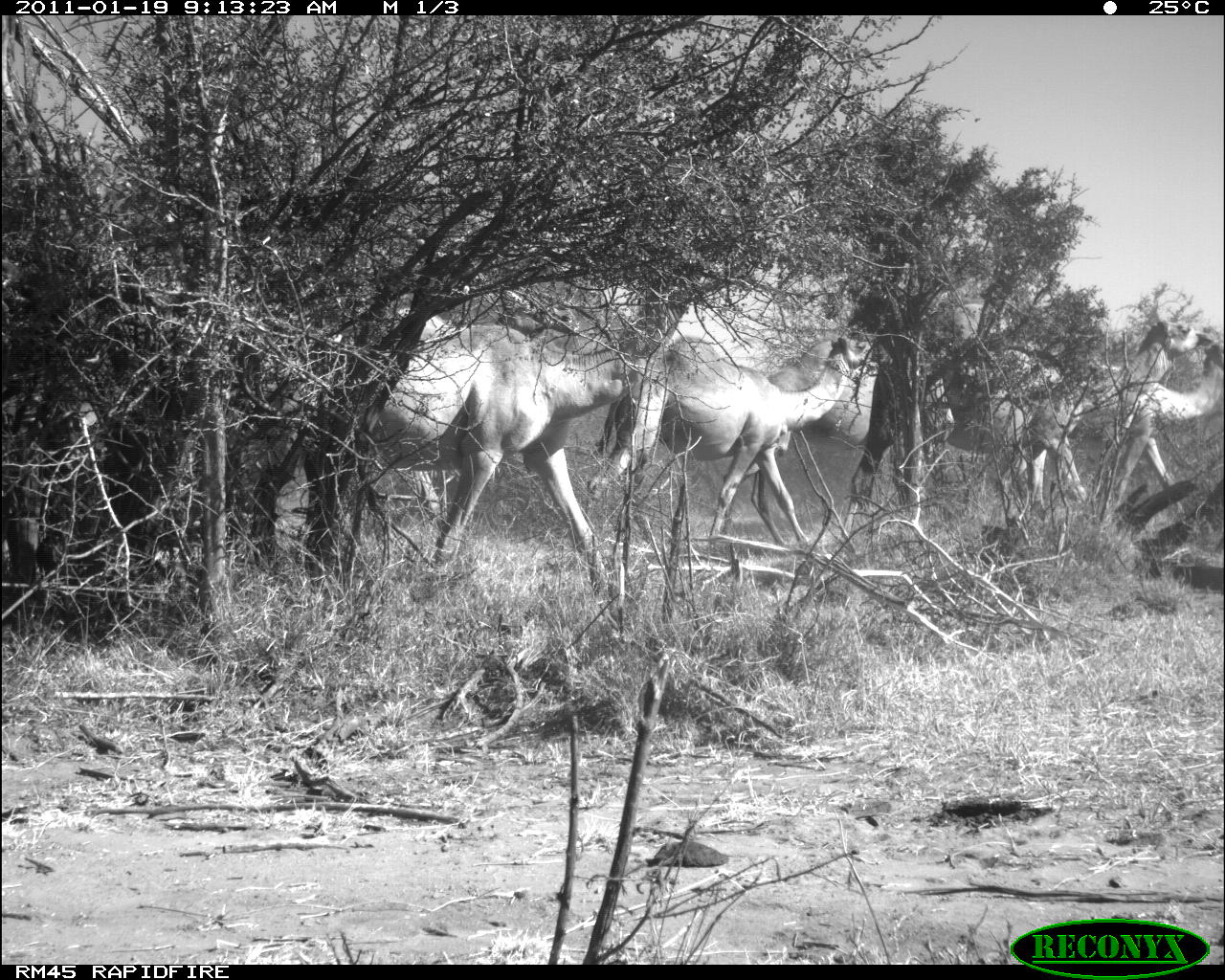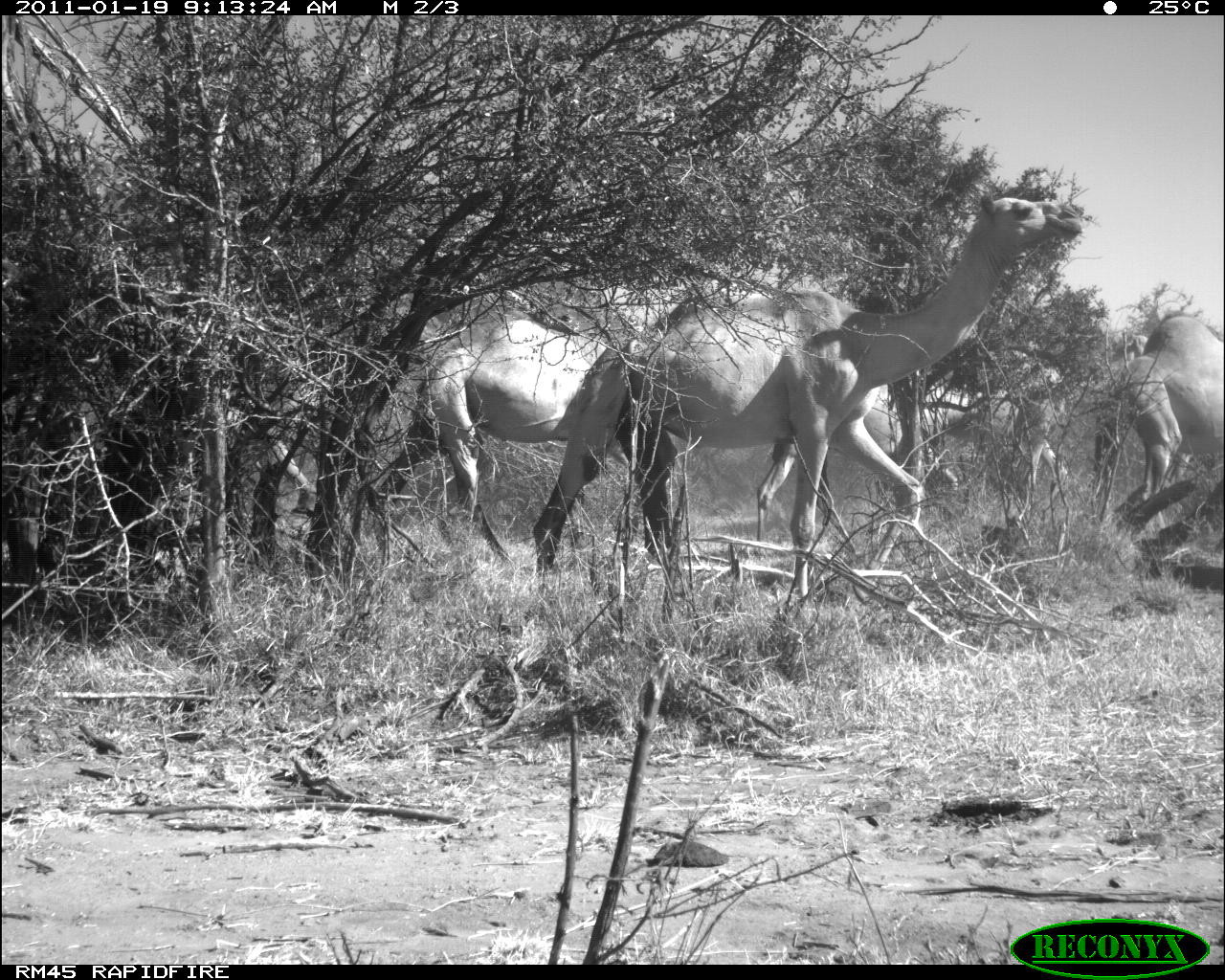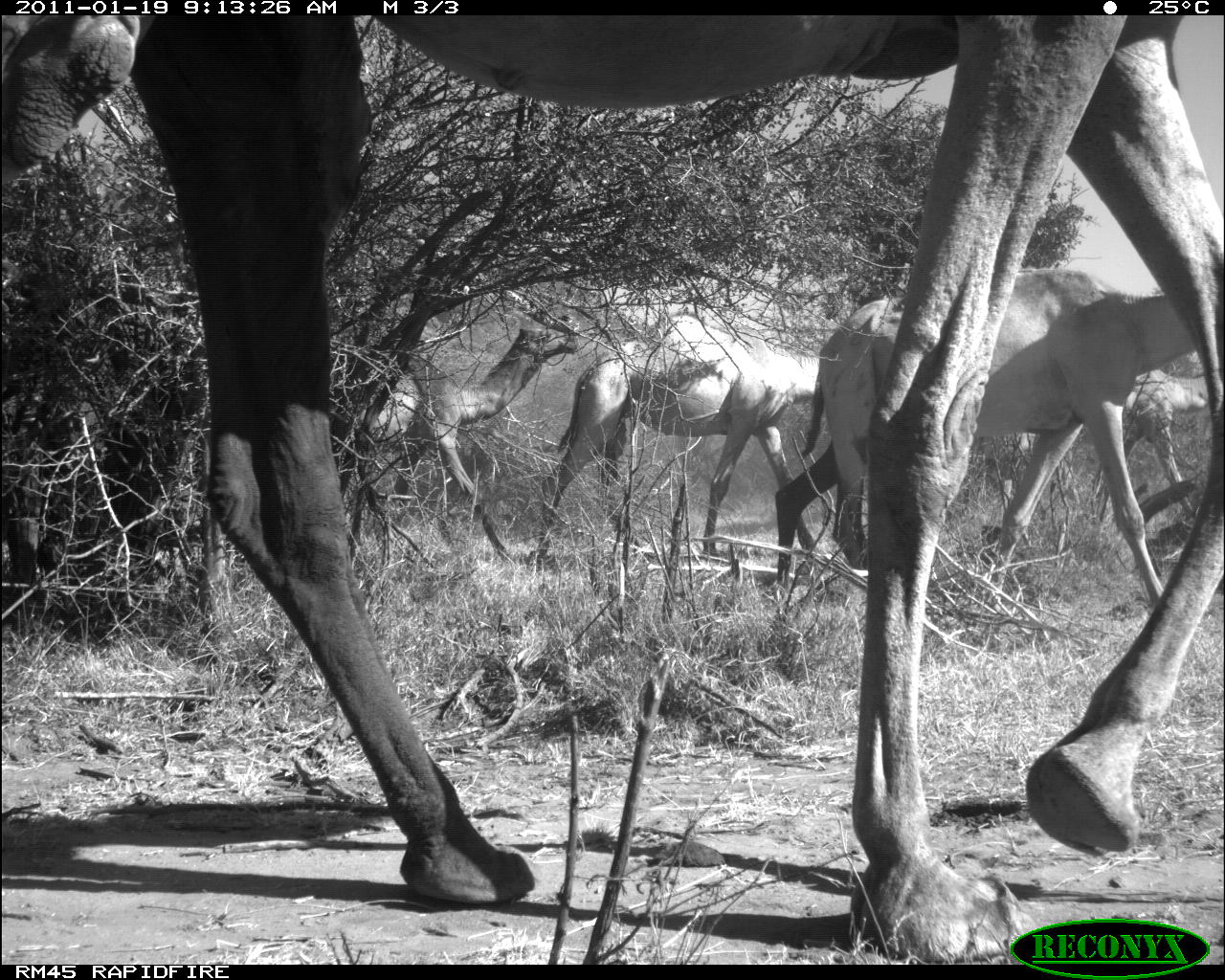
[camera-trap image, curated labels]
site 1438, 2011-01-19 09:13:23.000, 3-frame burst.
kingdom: Animalia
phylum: Chordata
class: Mammalia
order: Artiodactyla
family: Bovidae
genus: Madoqua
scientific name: Madoqua guentheri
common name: günther's dik-dik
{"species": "Madoqua guentheri (günther's dik-dik)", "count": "6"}